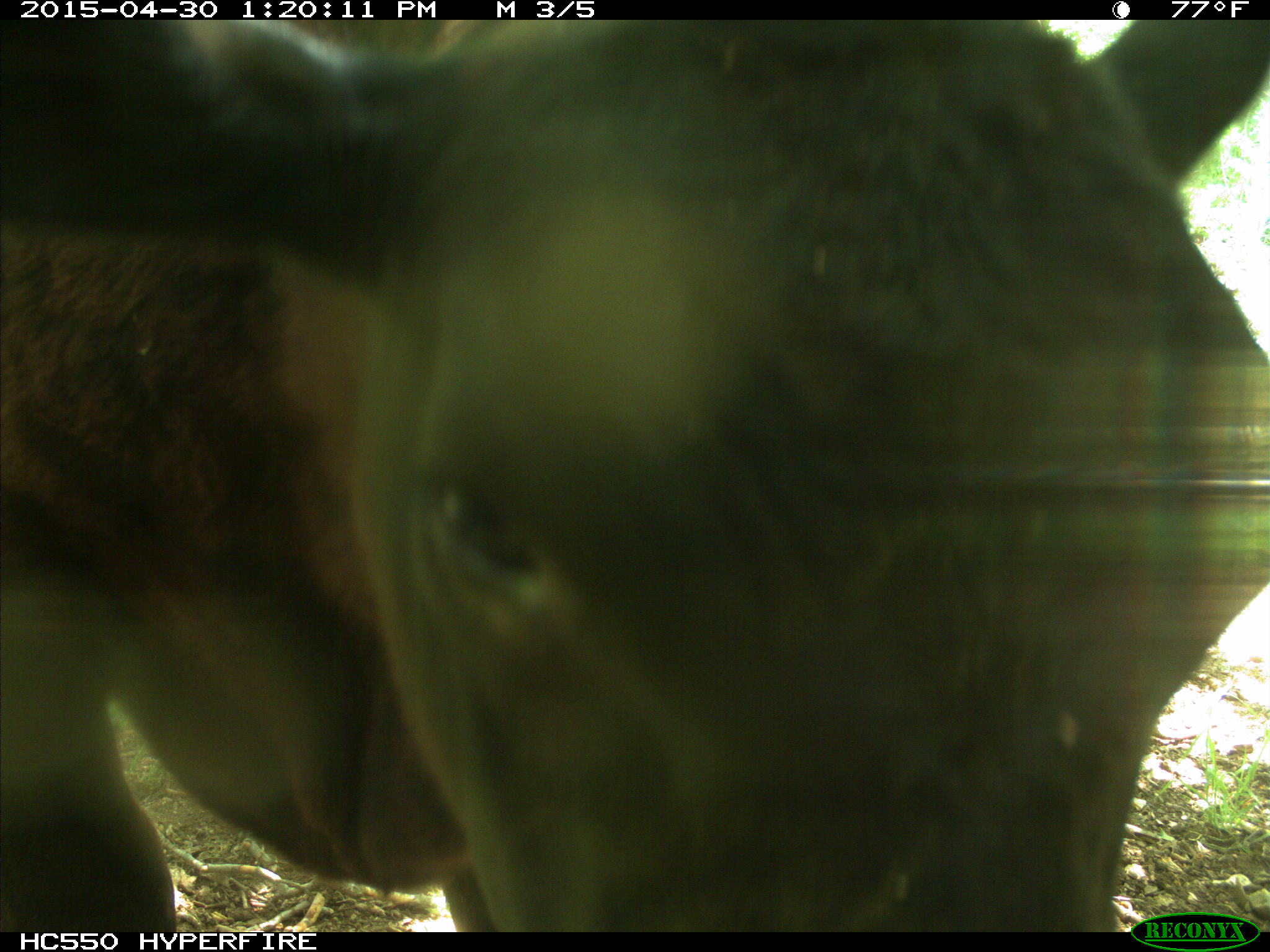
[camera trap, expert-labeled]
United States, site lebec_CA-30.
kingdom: Animalia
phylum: Chordata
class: Mammalia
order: Artiodactyla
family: Bovidae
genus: Bos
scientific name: Bos taurus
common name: domestic cow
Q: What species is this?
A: Bos taurus (domestic cow).